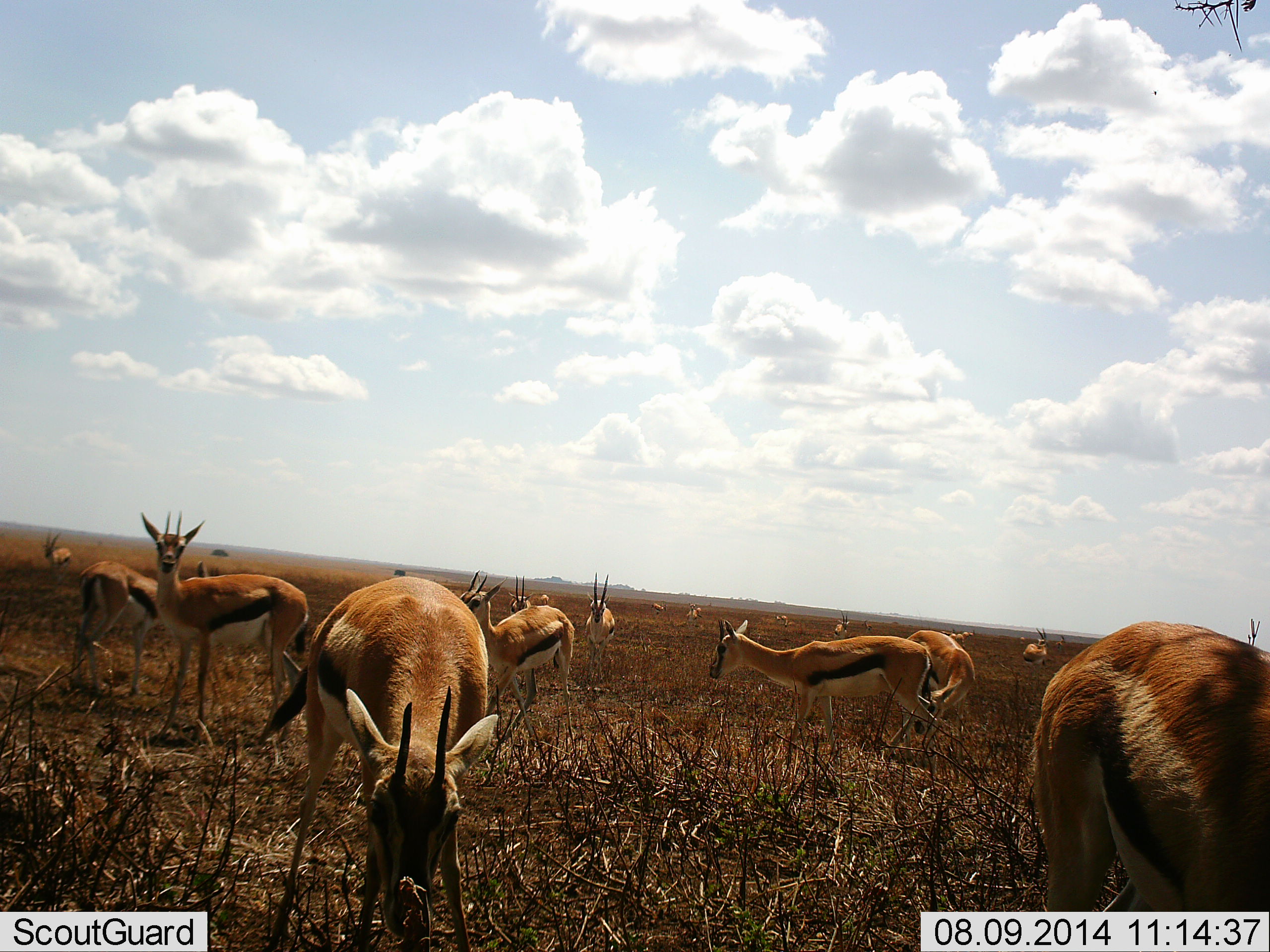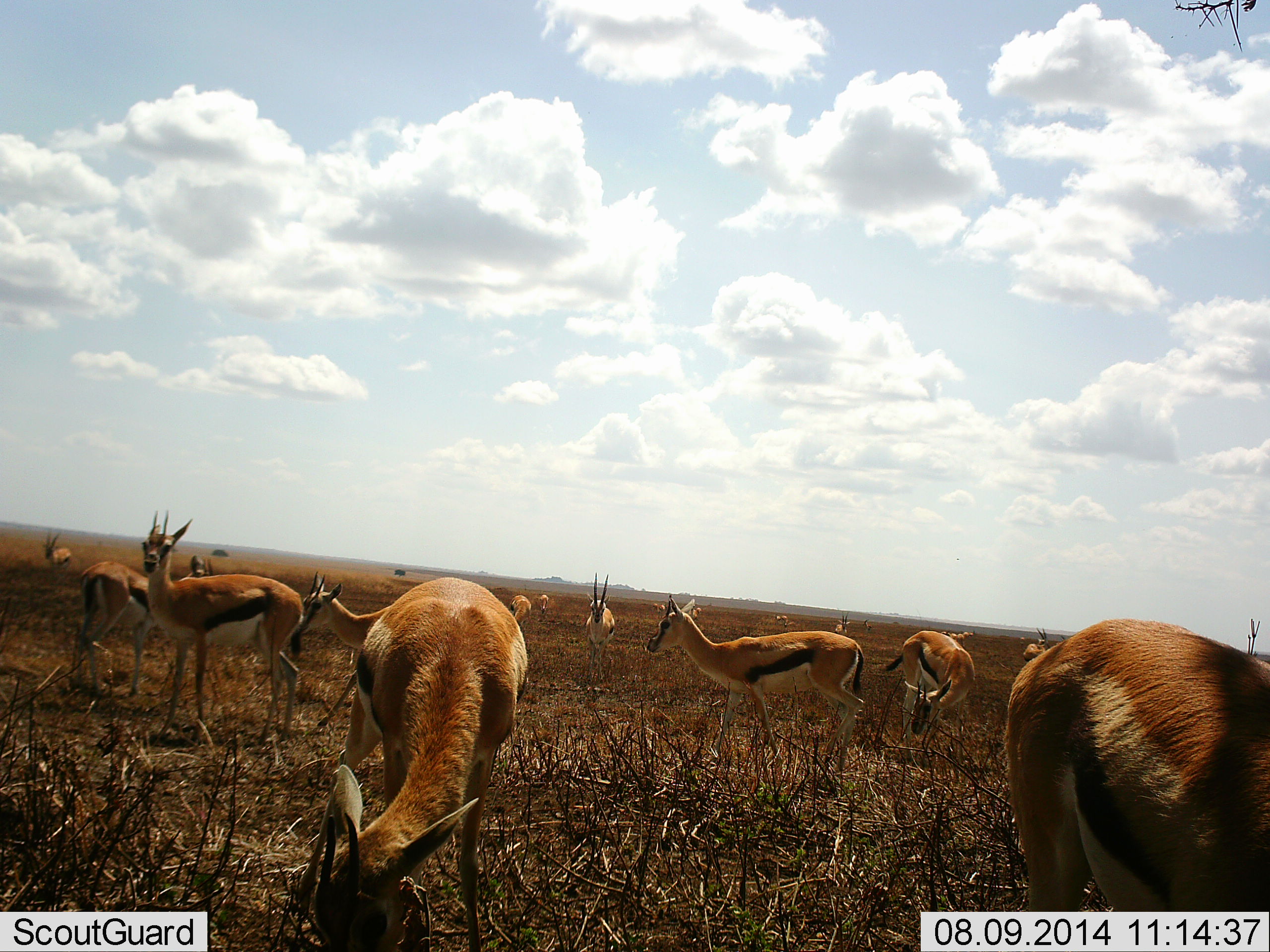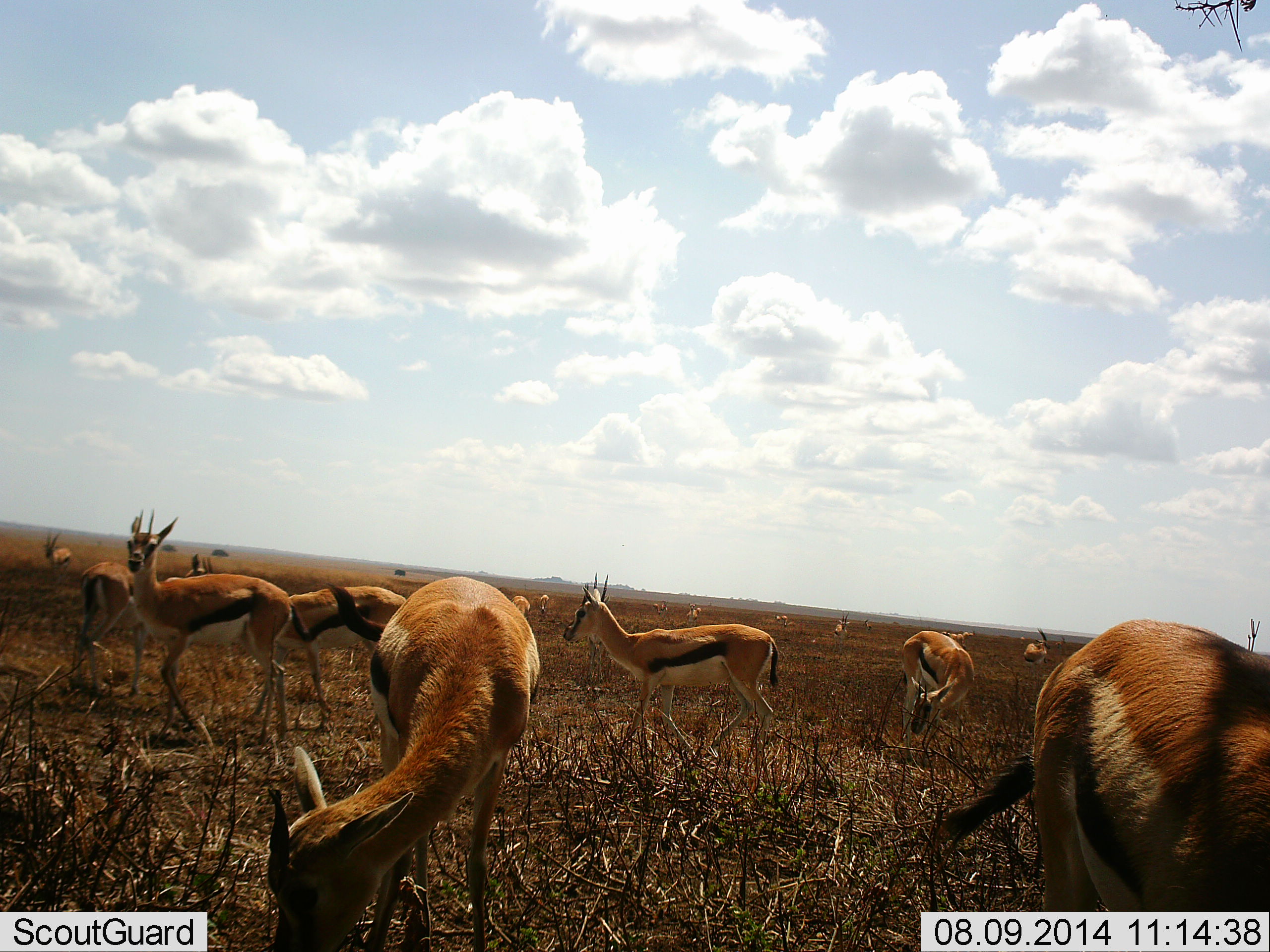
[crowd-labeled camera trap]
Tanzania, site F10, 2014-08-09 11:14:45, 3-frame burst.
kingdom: Animalia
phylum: Chordata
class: Mammalia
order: Artiodactyla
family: Bovidae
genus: Eudorcas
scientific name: Eudorcas thomsonii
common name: thomson's gazelle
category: gazellethomsons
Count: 11-50.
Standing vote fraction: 50%.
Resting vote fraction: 10%.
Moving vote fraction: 70%.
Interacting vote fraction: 0%.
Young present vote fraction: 0%.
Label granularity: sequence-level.